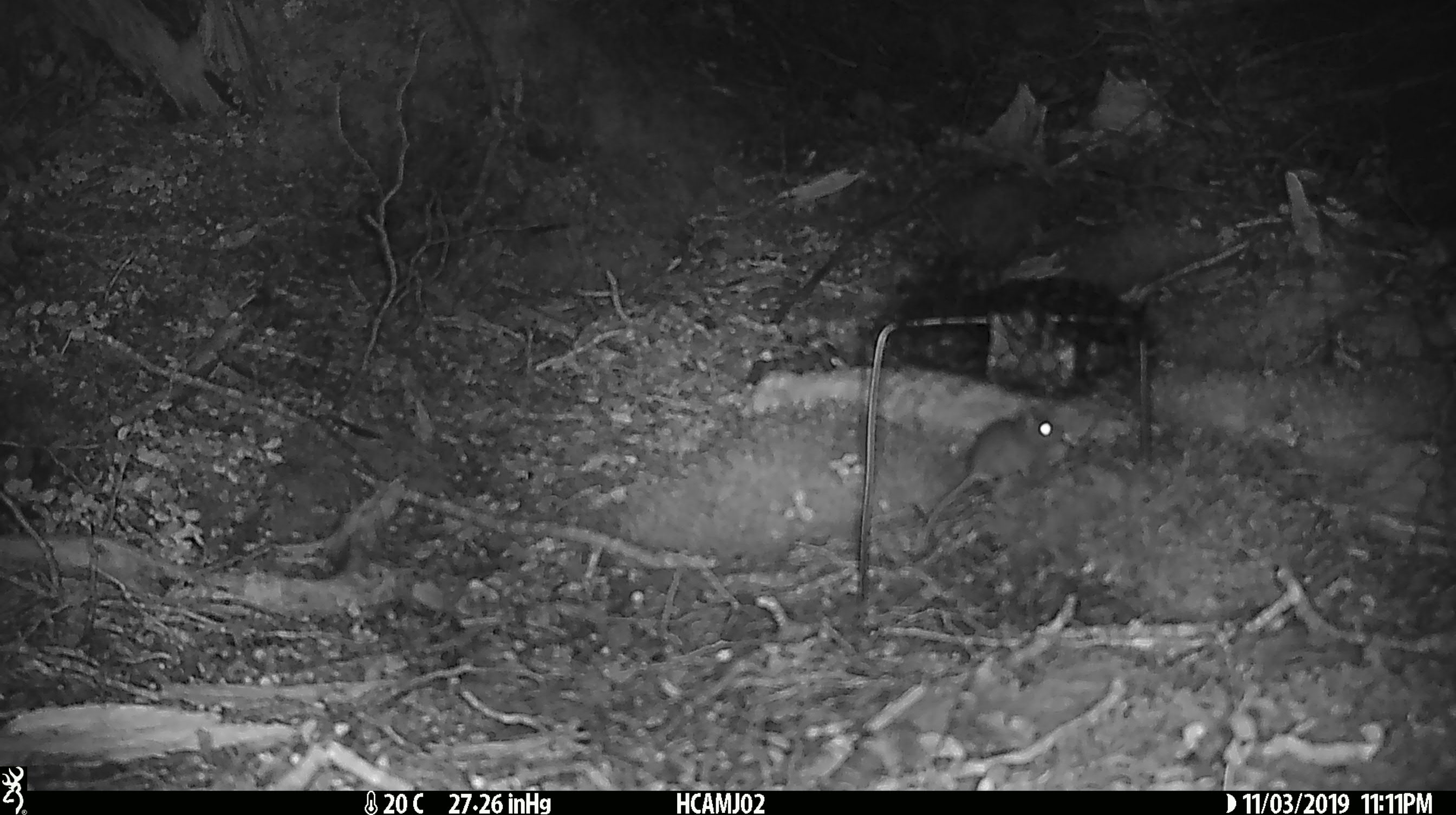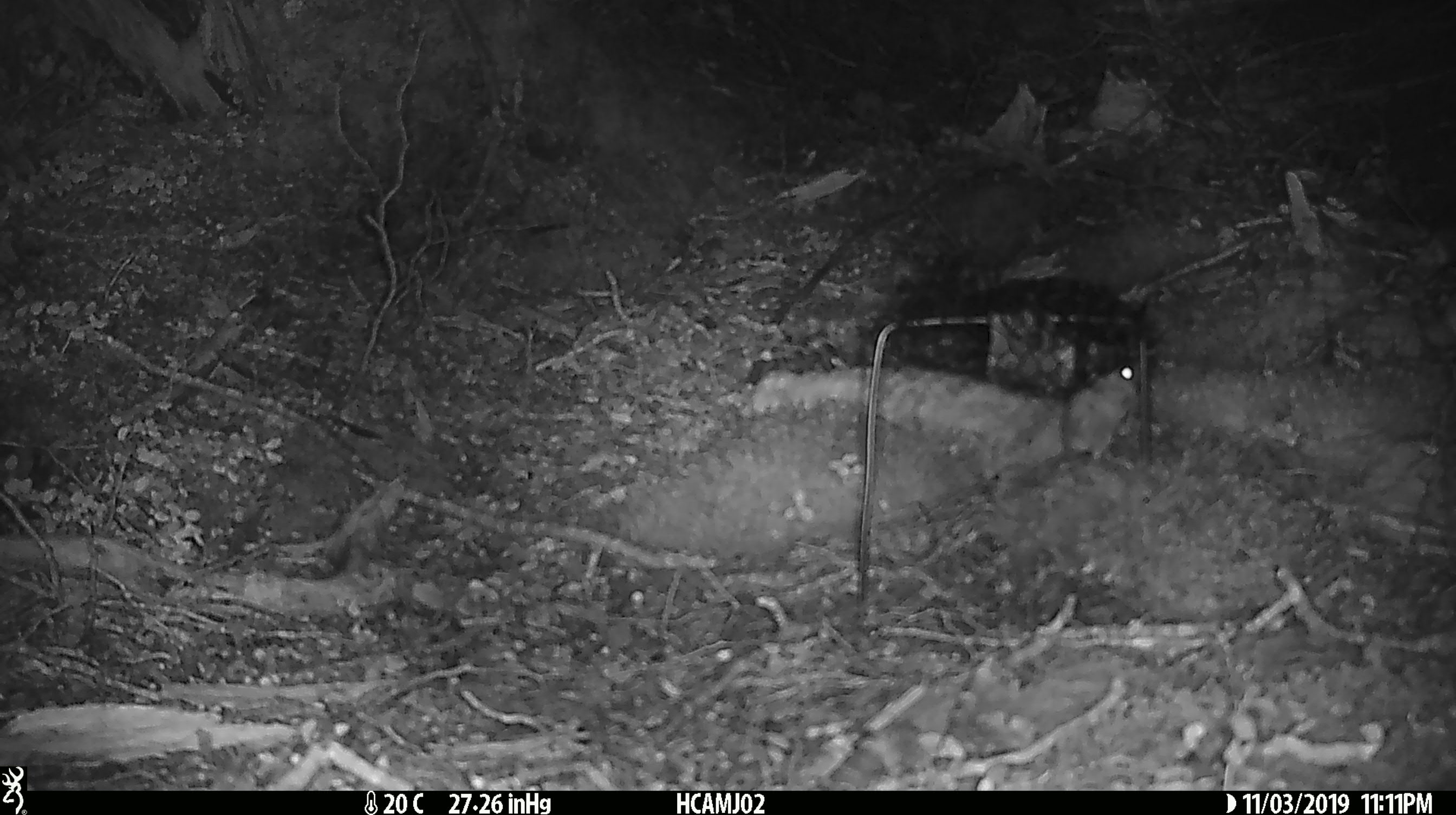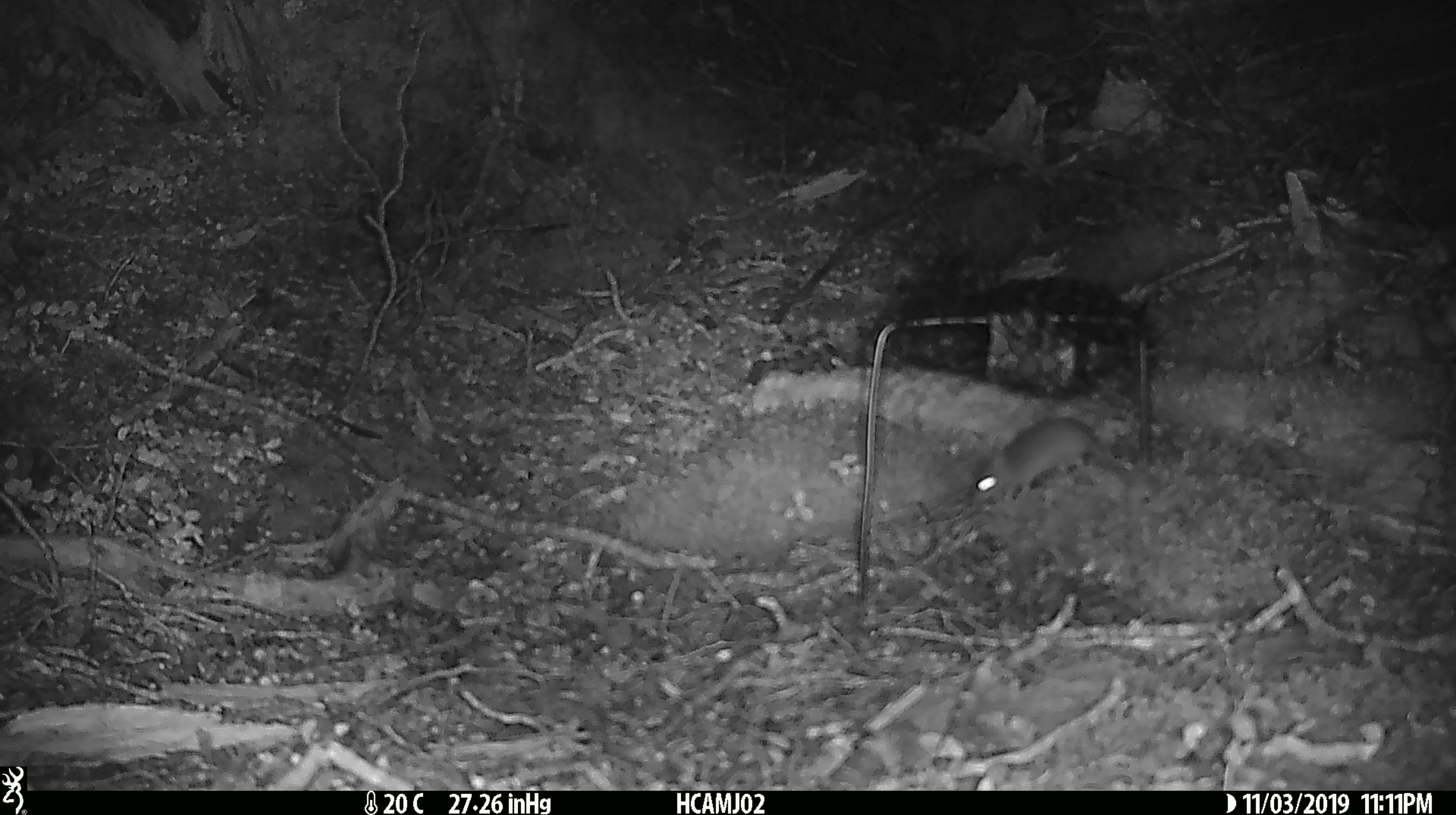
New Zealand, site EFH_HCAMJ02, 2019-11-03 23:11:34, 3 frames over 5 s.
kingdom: Animalia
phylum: Chordata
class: Mammalia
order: Rodentia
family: Muridae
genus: Mus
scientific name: Mus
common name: mouse